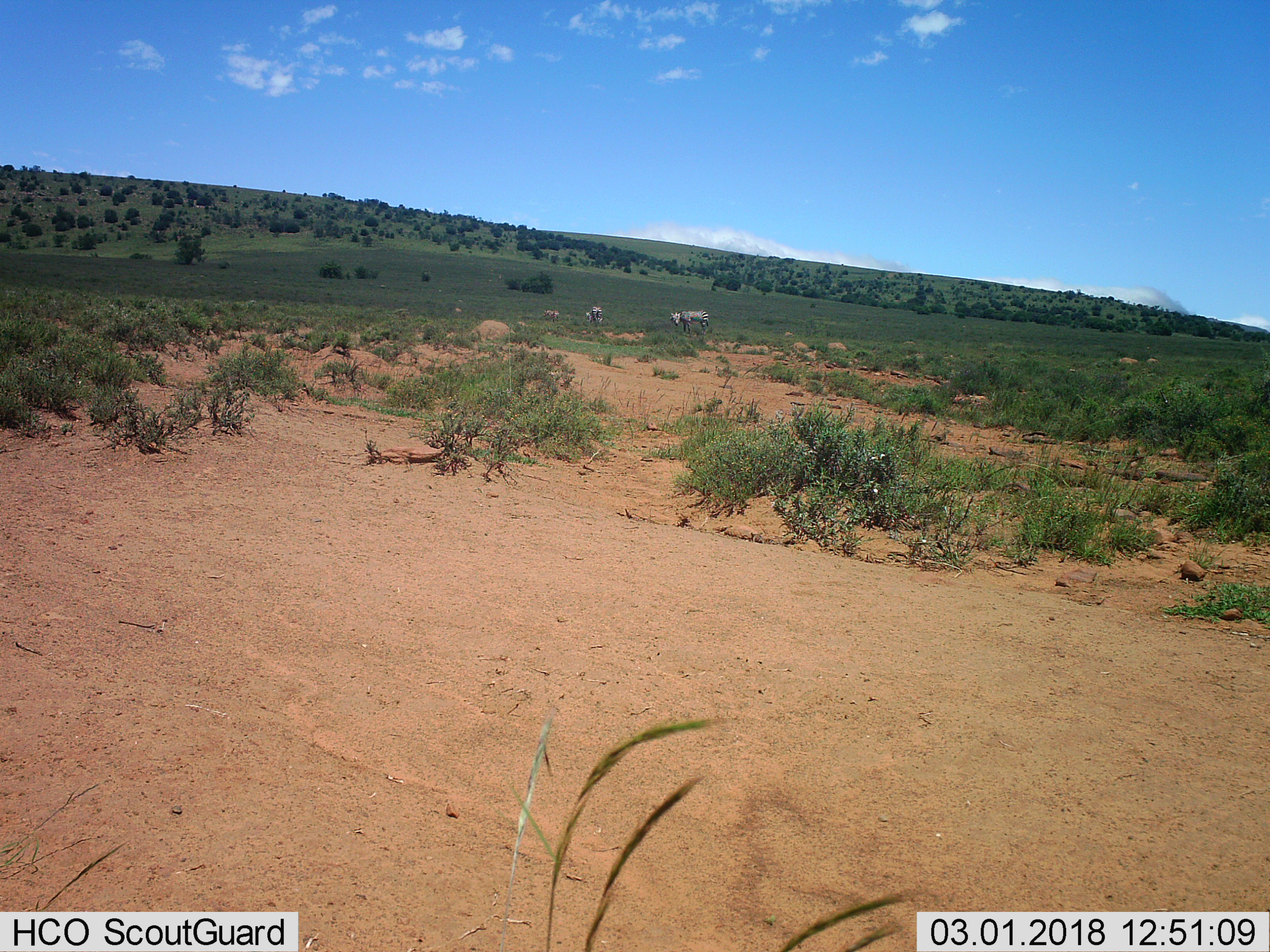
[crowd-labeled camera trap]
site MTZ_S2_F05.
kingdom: Animalia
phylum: Chordata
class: Mammalia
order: Perissodactyla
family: Equidae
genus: Equus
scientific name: Equus zebra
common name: mountain zebra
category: zebramountain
Zebramountain (mountain zebra) (Equus zebra), count 4. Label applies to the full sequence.